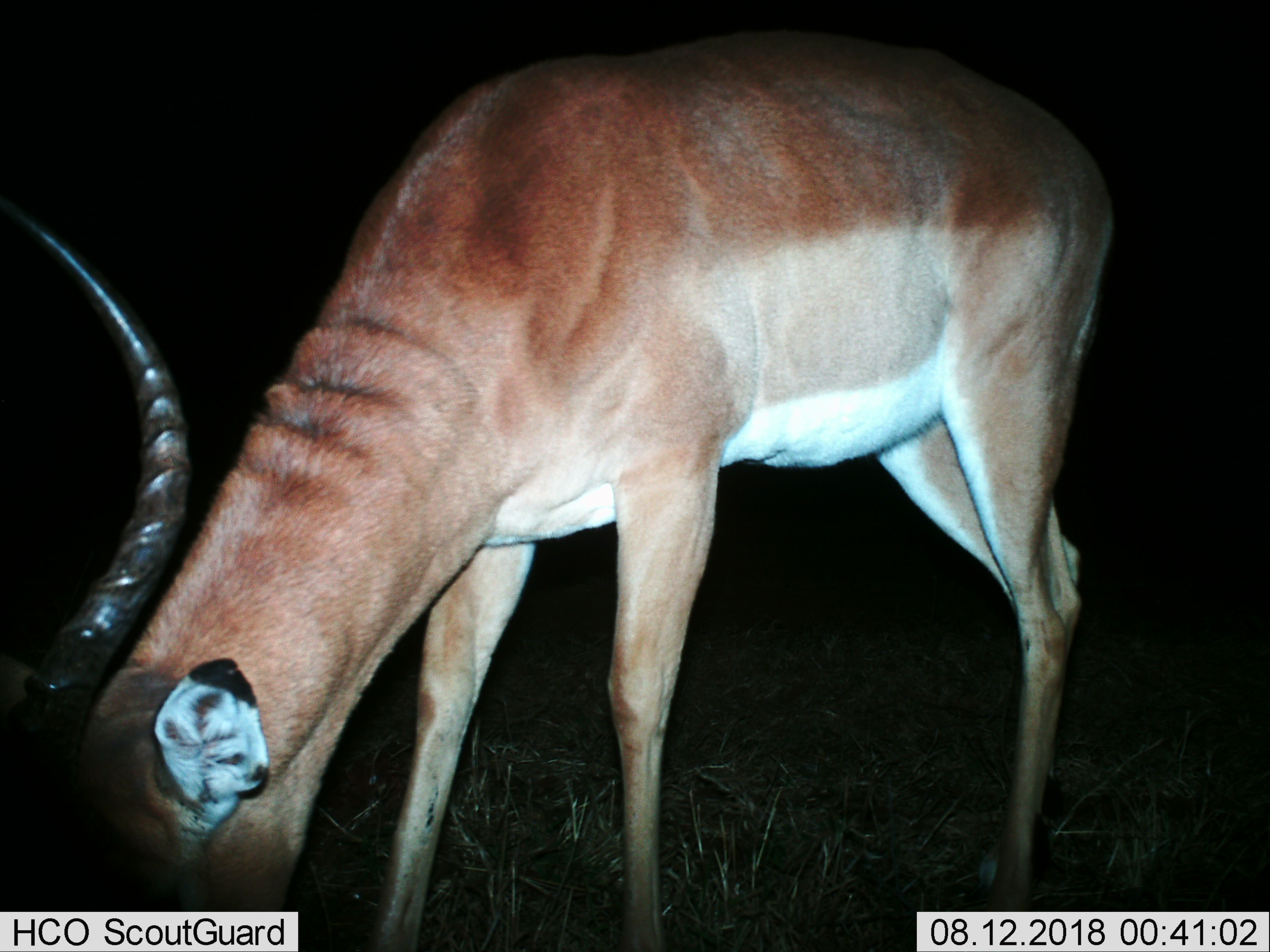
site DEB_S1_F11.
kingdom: Animalia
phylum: Chordata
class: Mammalia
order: Artiodactyla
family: Bovidae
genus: Aepyceros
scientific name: Aepyceros melampus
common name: impala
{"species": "impala (Aepyceros melampus)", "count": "1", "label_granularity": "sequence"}